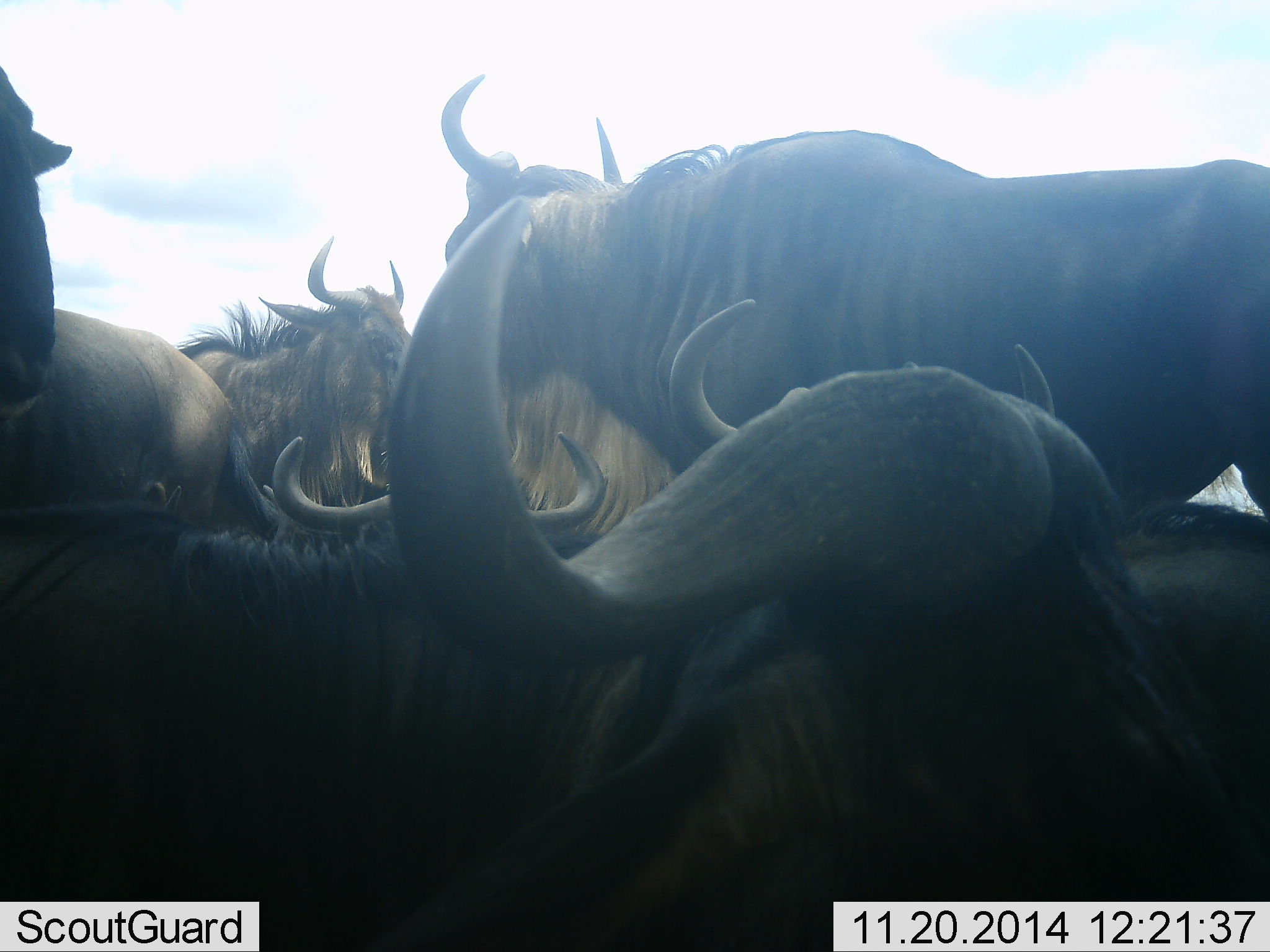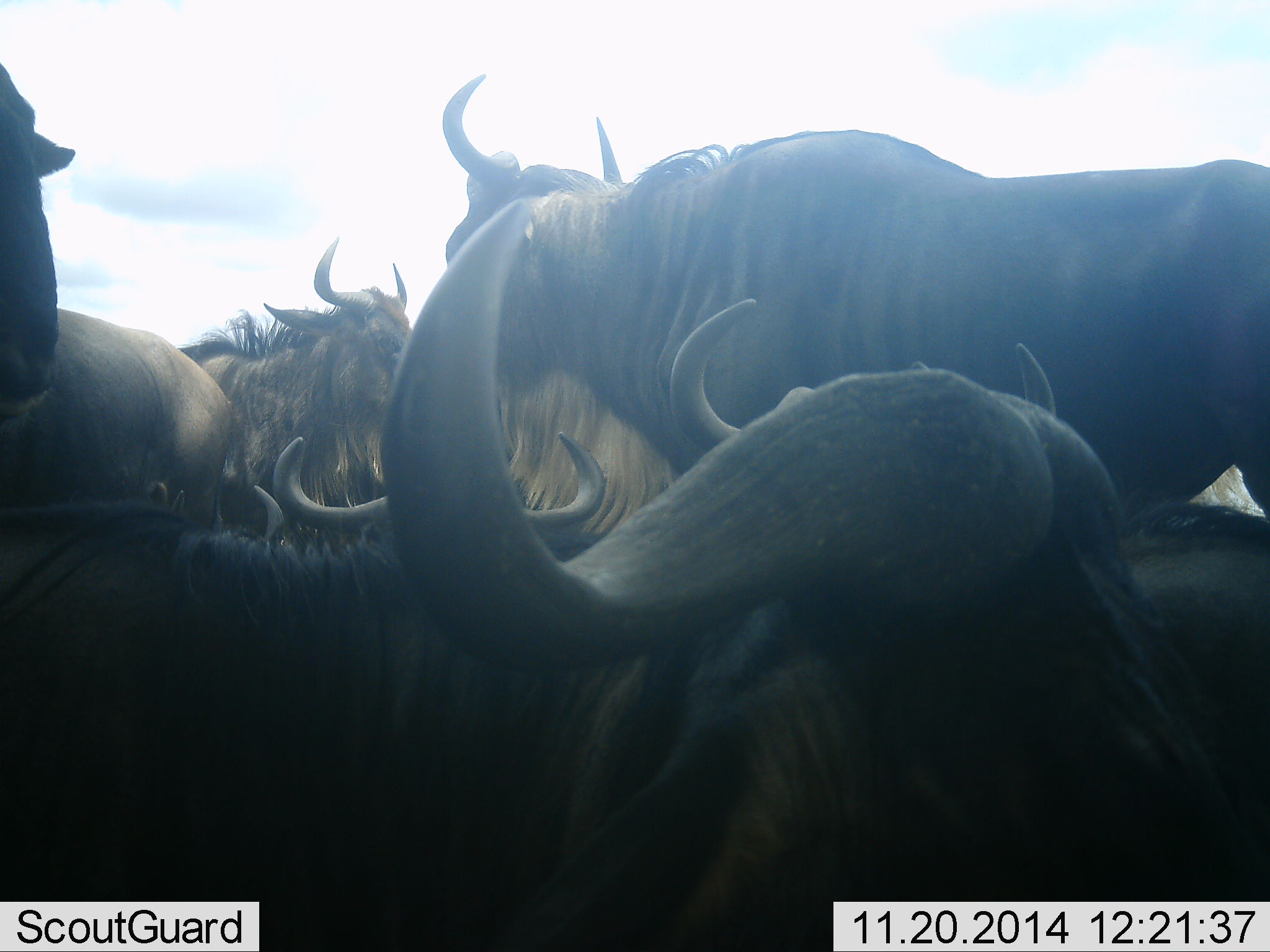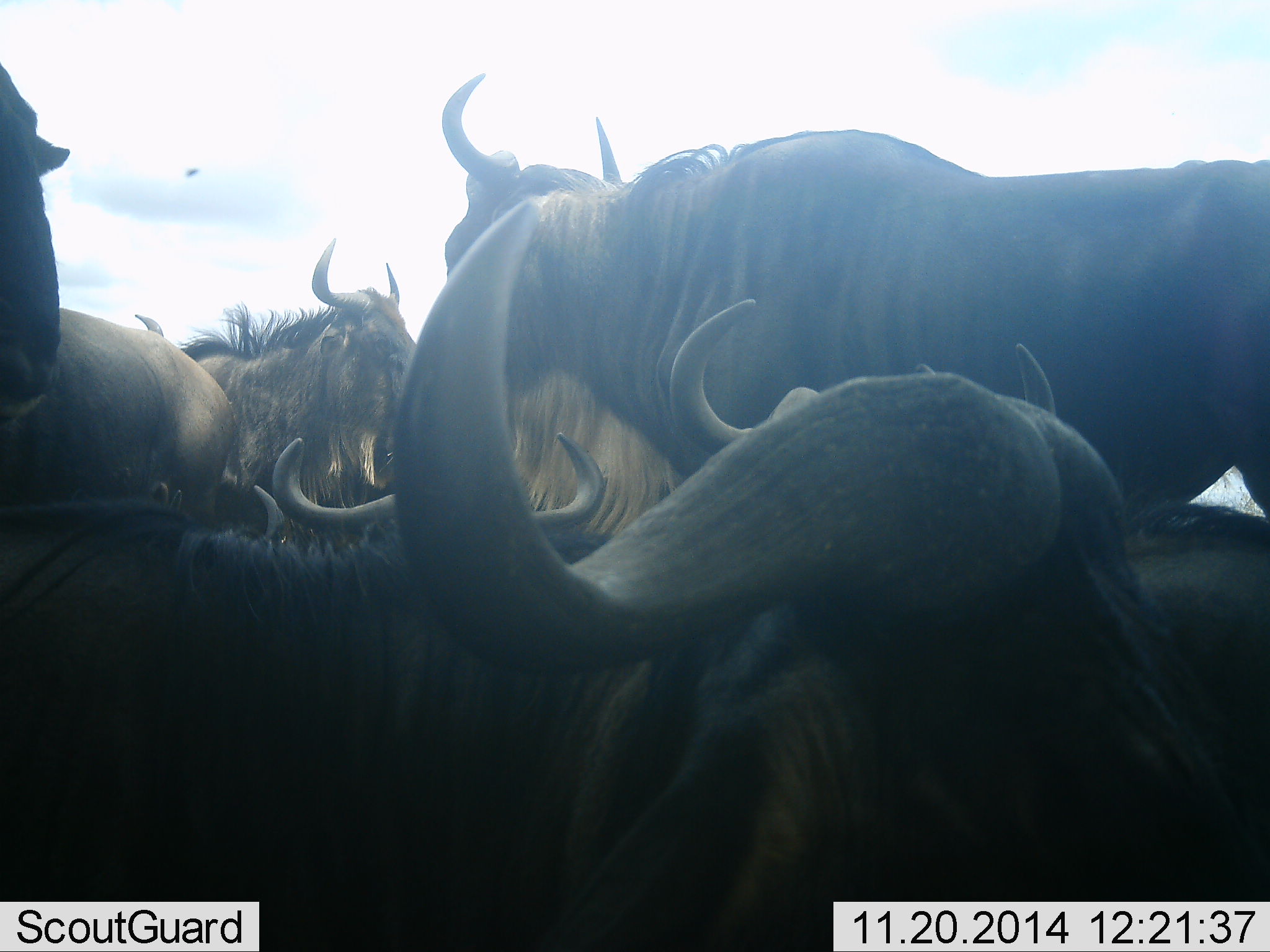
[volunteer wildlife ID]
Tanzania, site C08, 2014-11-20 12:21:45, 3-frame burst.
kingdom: Animalia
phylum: Chordata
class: Mammalia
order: Artiodactyla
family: Bovidae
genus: Connochaetes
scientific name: Connochaetes taurinus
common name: blue wildebeest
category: wildebeest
Wildebeest (blue wildebeest) (Connochaetes taurinus), count 6. Behavior (volunteer vote fractions): standing 82%, resting 53%, moving 0%, interacting 24%. Young present (vote fraction): 0%. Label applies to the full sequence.